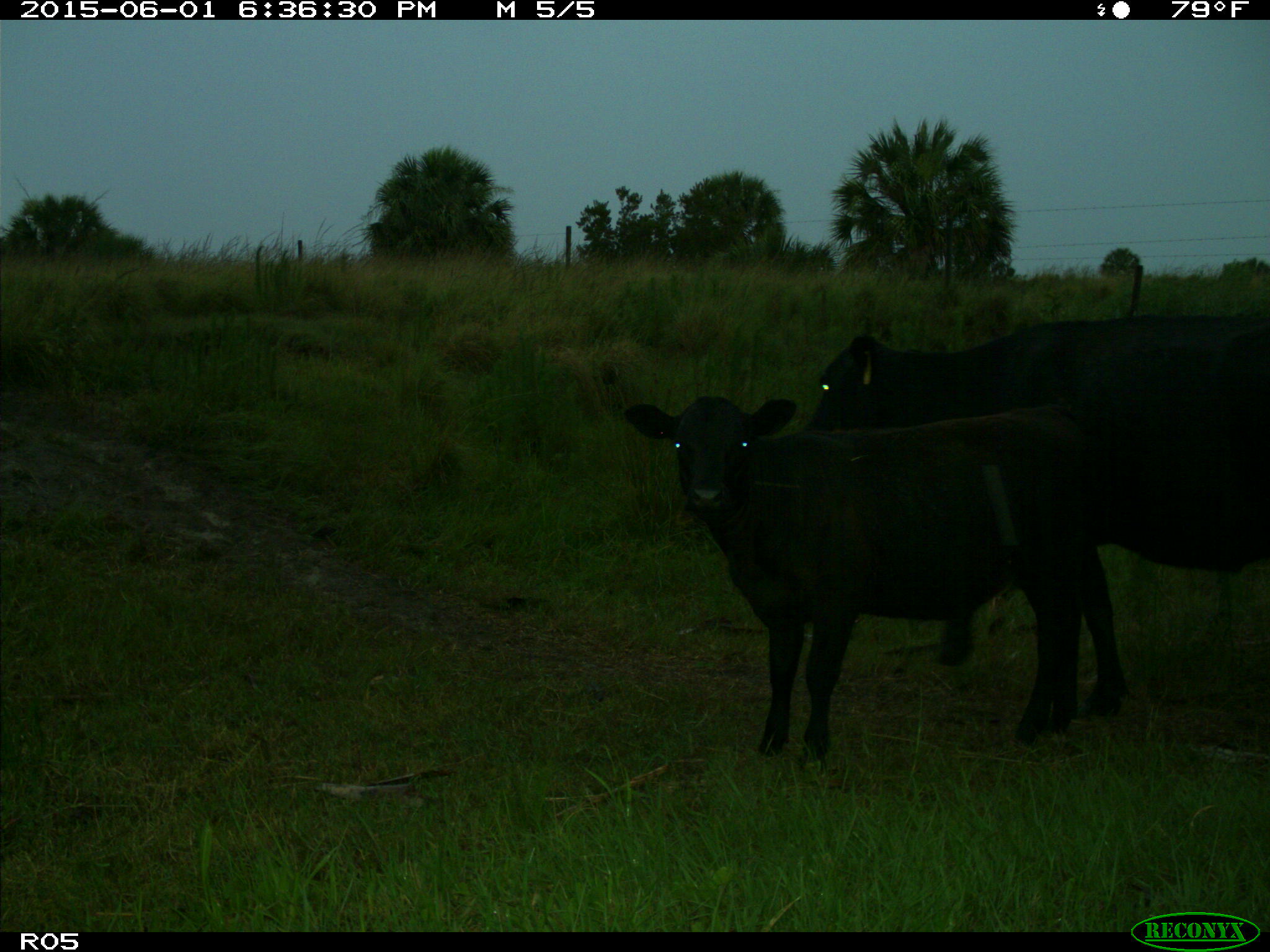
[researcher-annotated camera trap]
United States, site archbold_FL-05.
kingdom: Animalia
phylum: Chordata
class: Mammalia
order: Artiodactyla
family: Bovidae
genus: Bos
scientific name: Bos taurus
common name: domestic cow